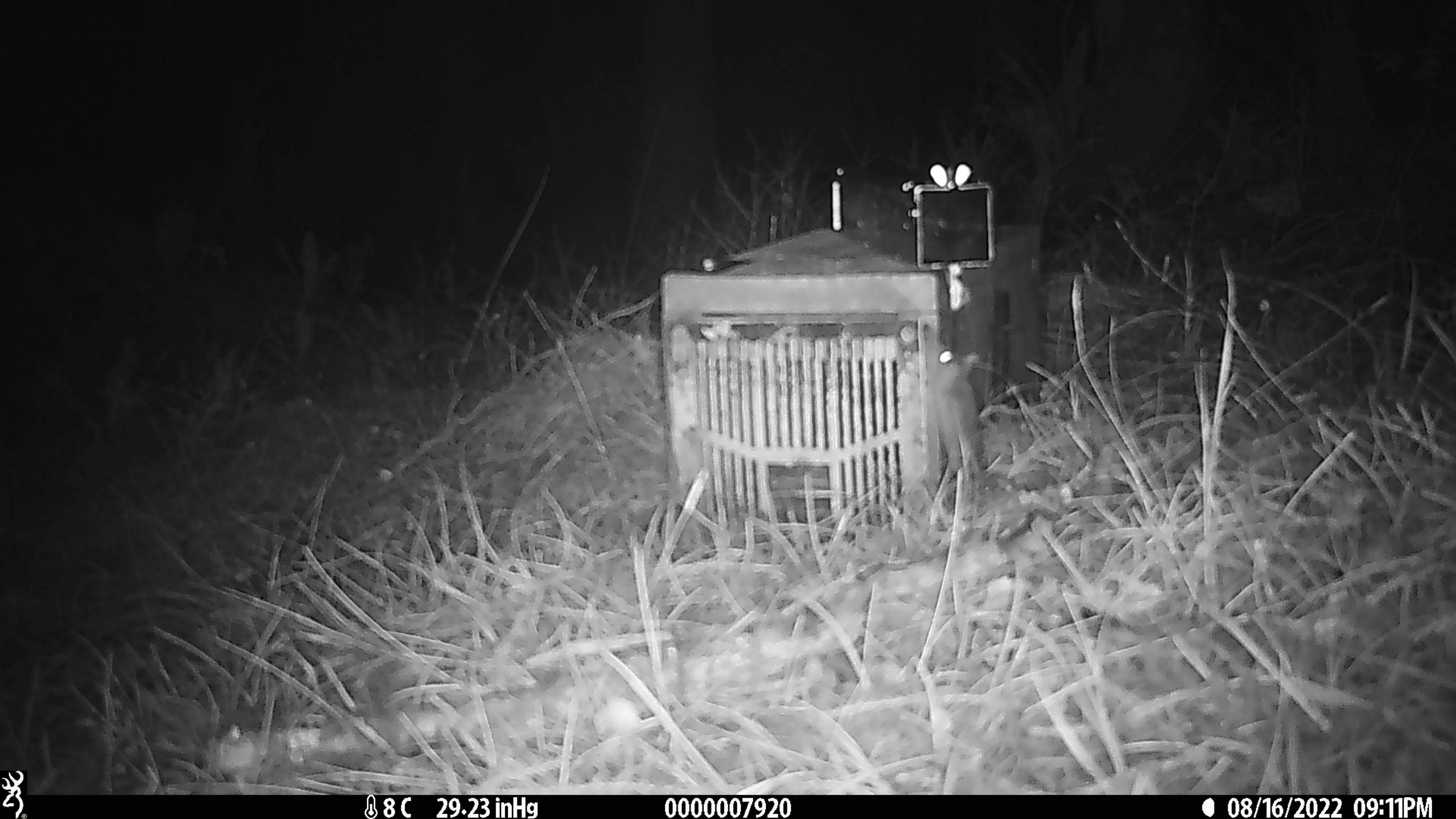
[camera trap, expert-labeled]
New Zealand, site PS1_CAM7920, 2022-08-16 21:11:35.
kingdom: Animalia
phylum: Chordata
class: Mammalia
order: Rodentia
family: Muridae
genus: Mus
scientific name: Mus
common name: mouse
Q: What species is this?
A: Mouse (Mus).